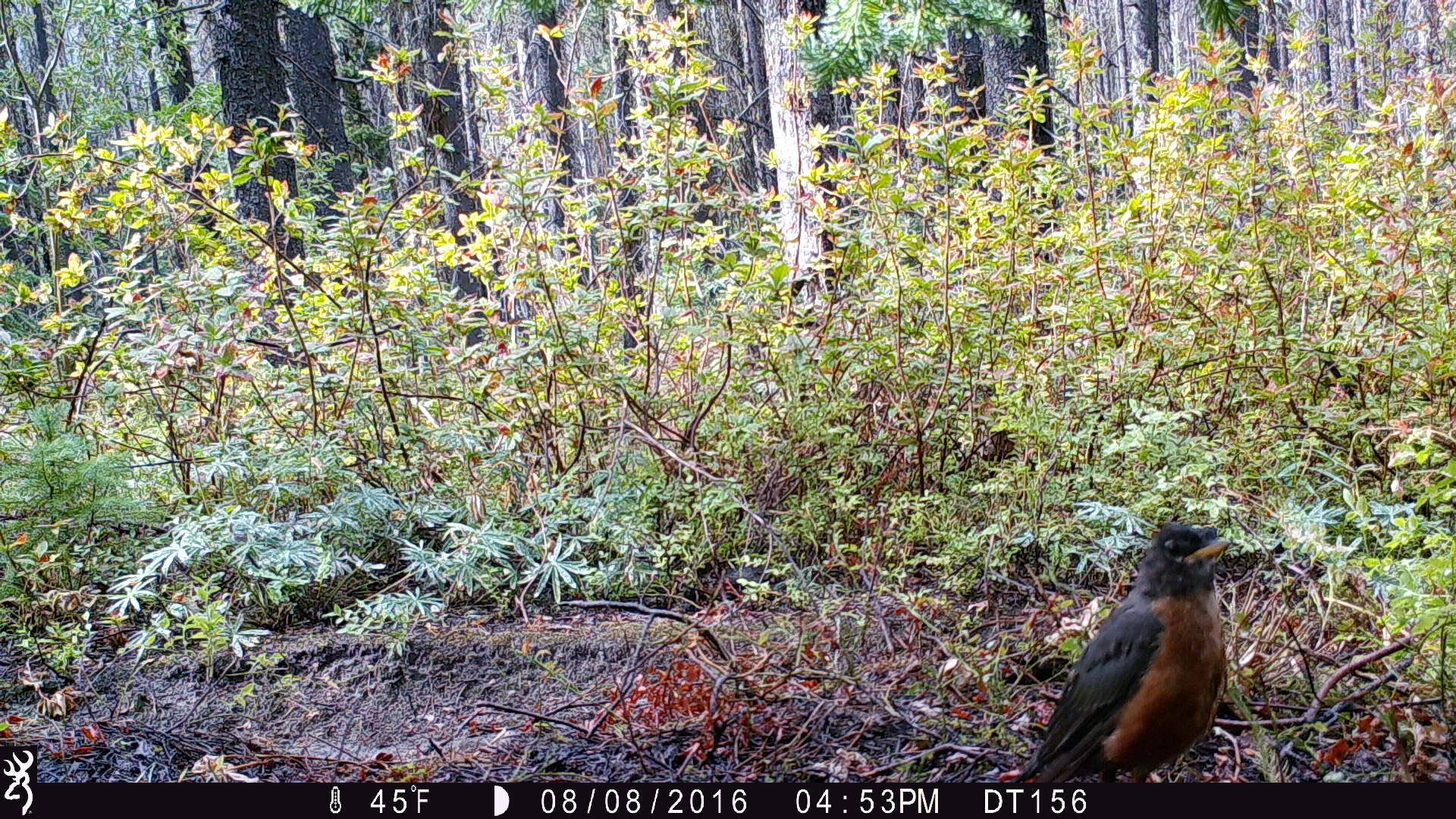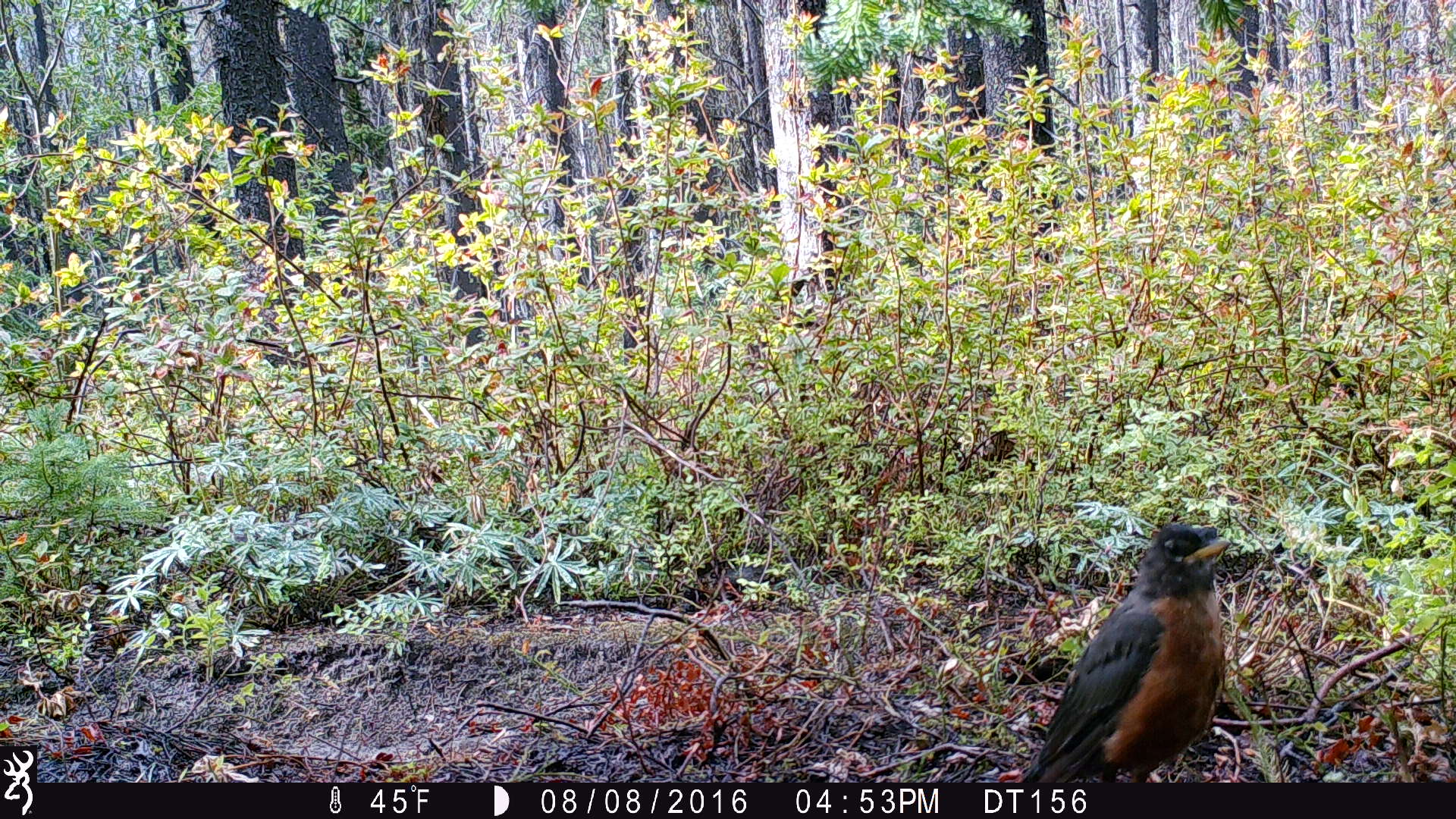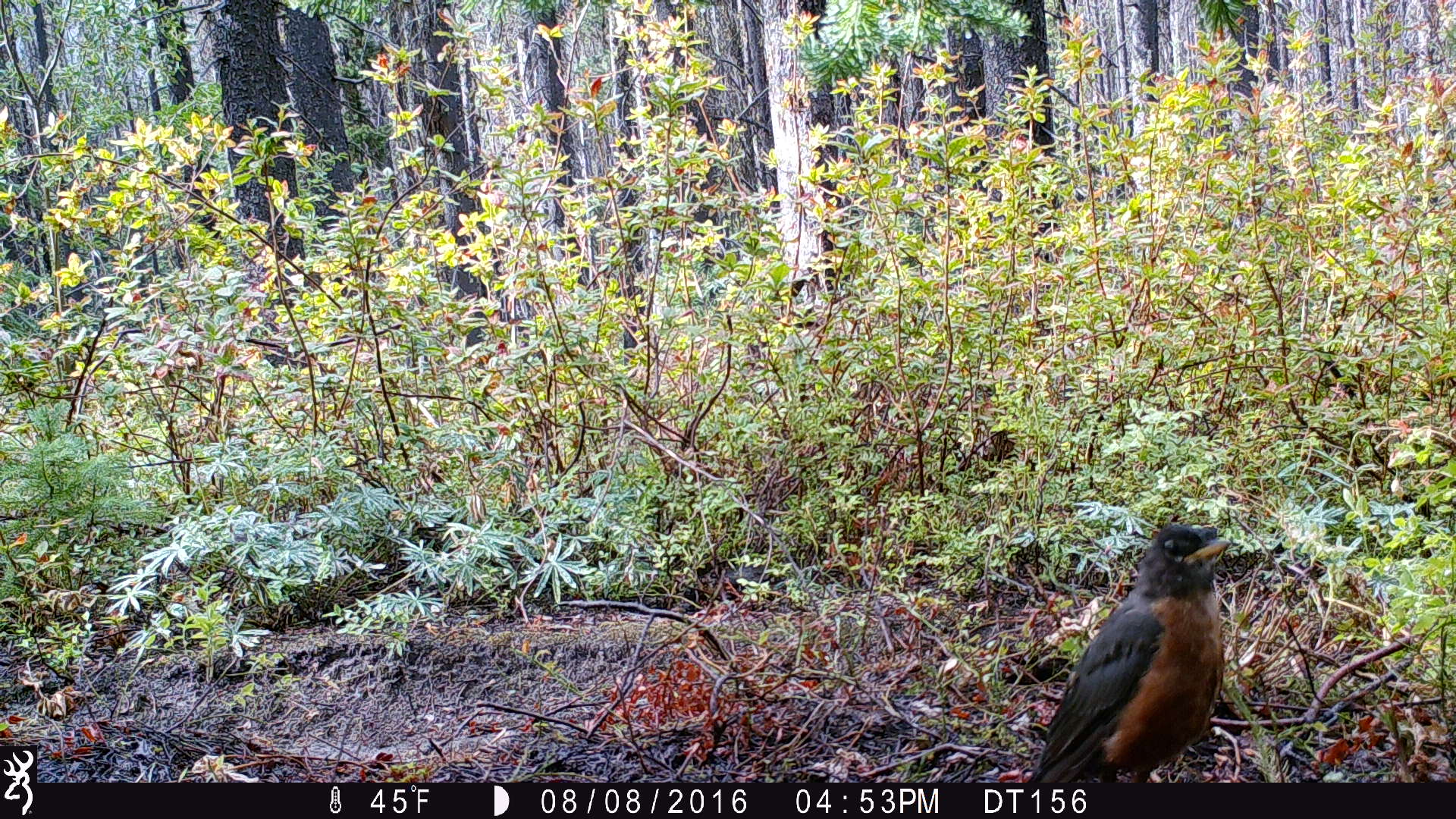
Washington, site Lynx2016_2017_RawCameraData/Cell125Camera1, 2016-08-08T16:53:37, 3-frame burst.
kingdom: Animalia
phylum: Chordata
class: Aves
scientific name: Aves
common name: birds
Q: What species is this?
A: Aves (birds).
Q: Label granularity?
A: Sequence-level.